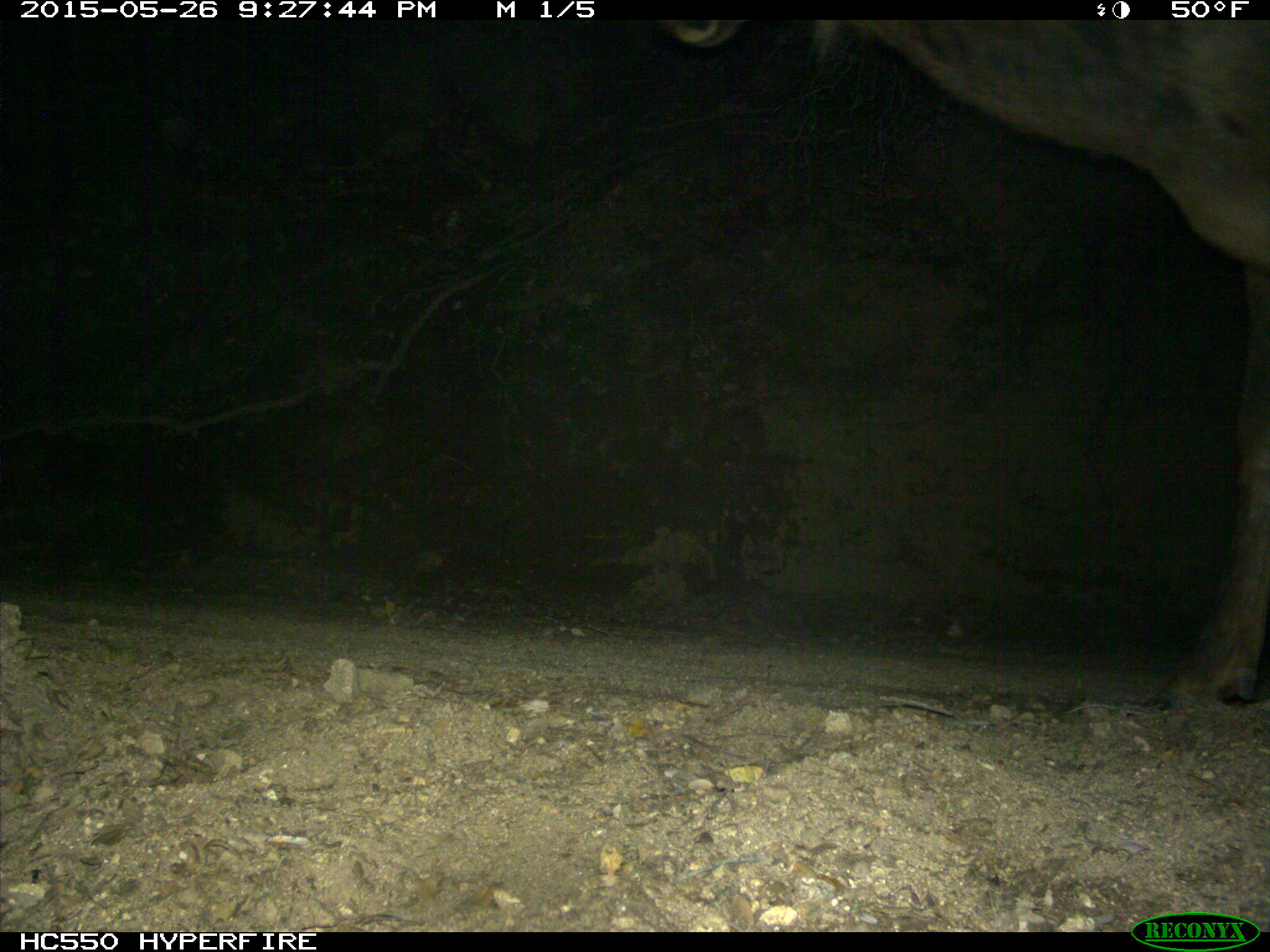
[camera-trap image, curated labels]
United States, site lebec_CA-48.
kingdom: Animalia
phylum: Chordata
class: Mammalia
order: Artiodactyla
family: Cervidae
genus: Cervus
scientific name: Cervus canadensis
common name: elk